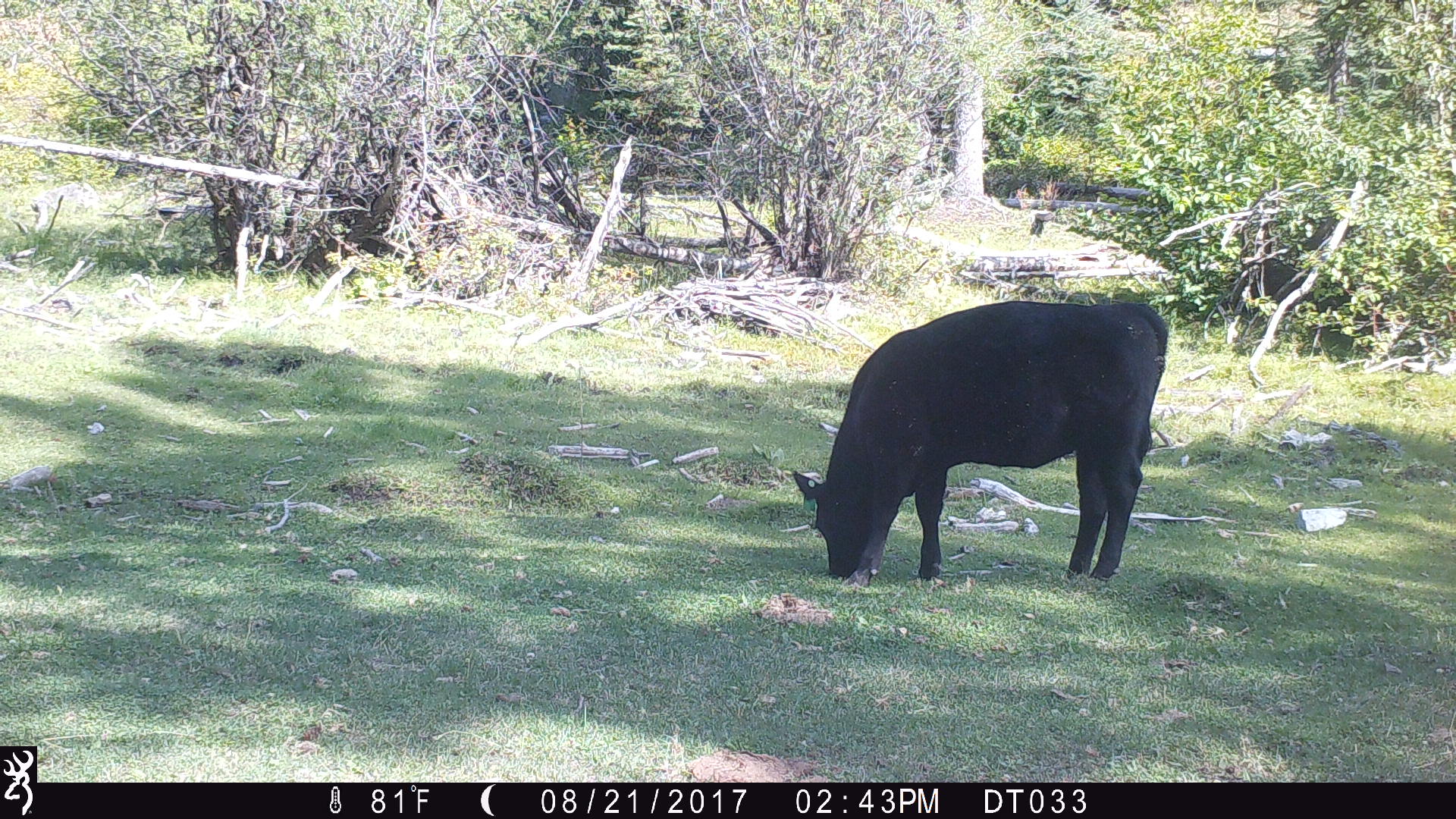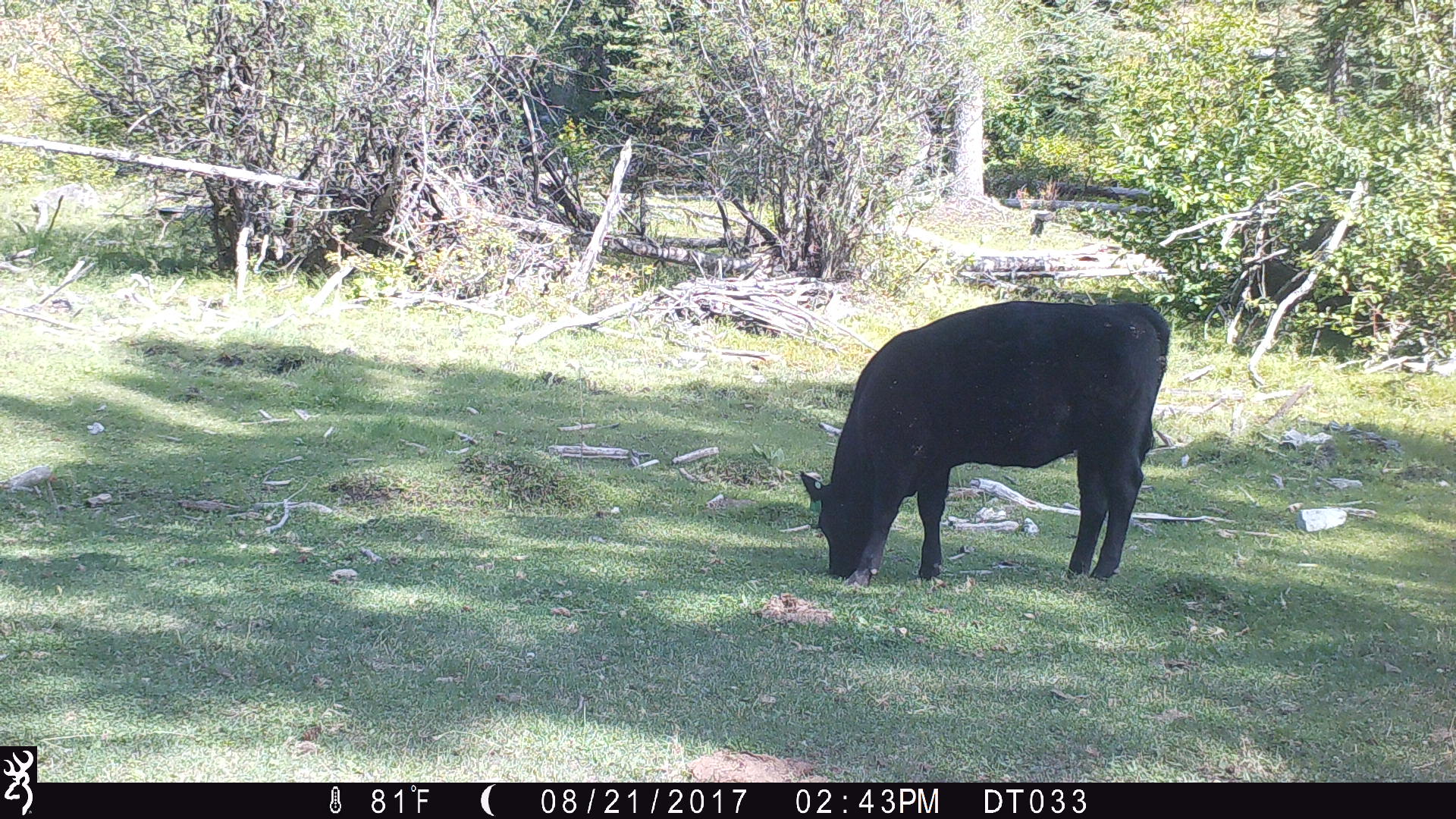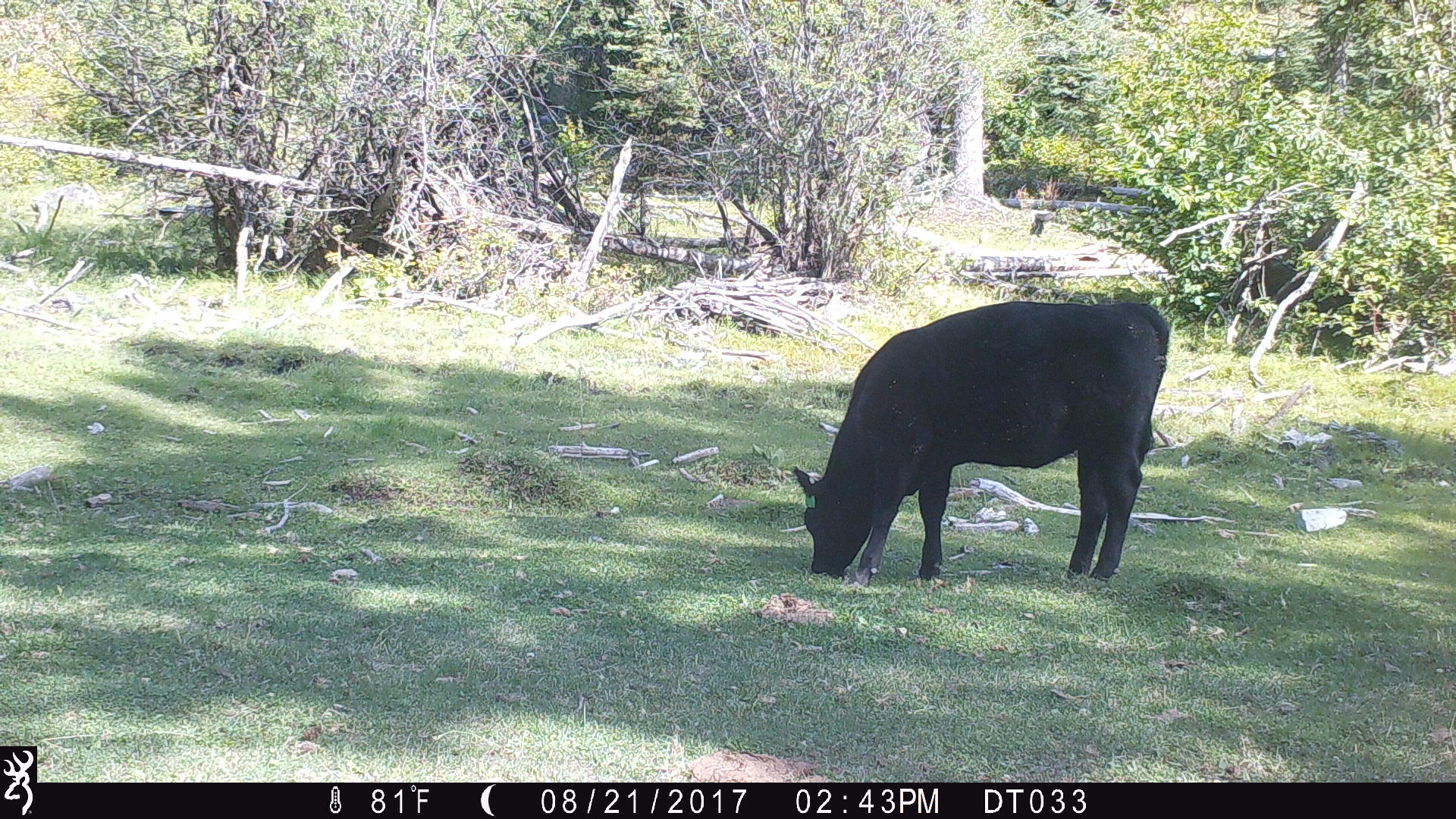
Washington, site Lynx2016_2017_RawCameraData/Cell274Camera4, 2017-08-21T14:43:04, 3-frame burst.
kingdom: Animalia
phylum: Chordata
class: Mammalia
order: Artiodactyla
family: Bovidae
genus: Bos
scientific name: Bos taurus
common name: domestic cattle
Domestic cattle (Bos taurus). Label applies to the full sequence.